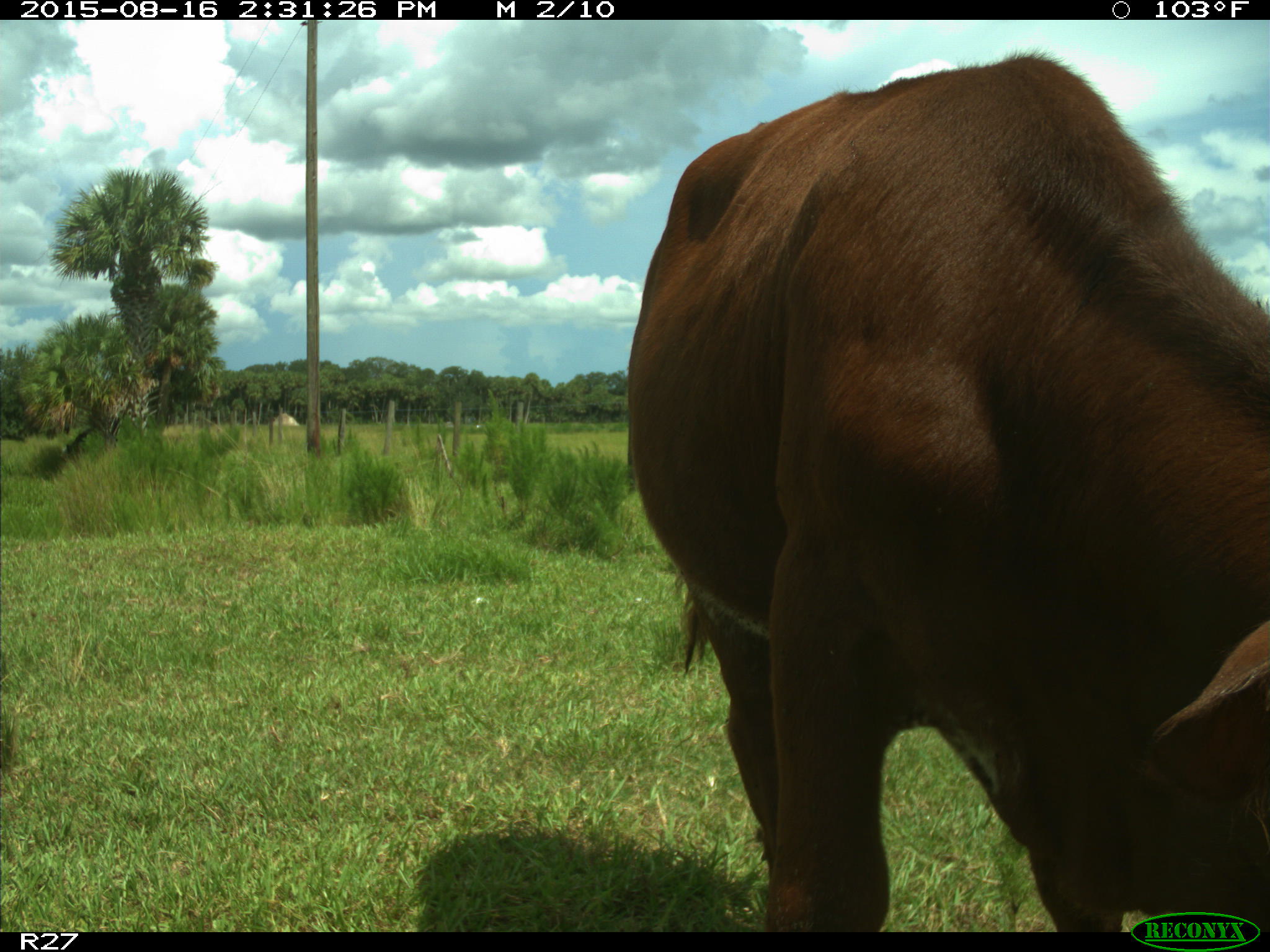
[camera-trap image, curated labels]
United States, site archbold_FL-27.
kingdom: Animalia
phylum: Chordata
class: Mammalia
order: Artiodactyla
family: Bovidae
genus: Bos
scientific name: Bos taurus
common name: domestic cow